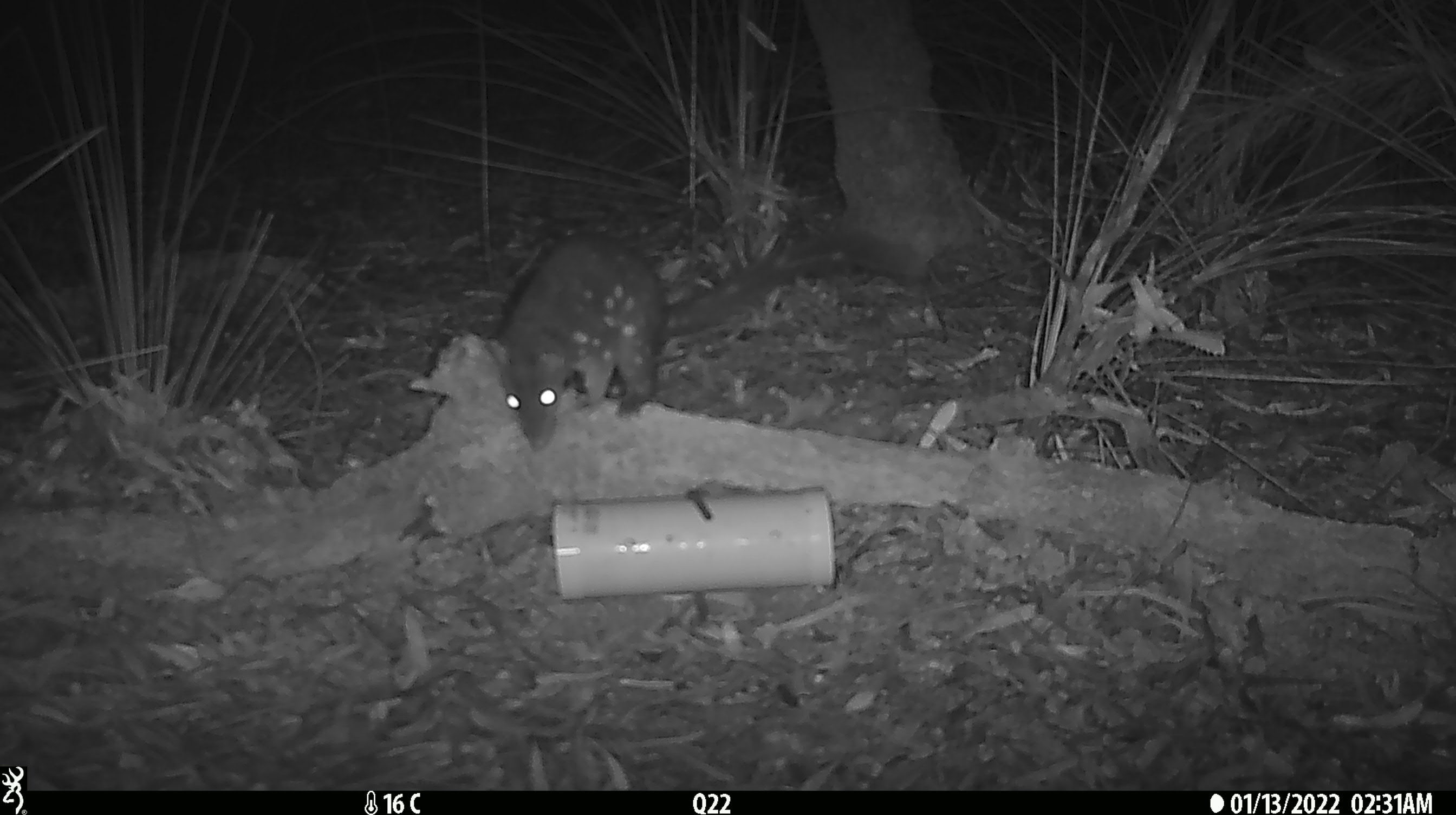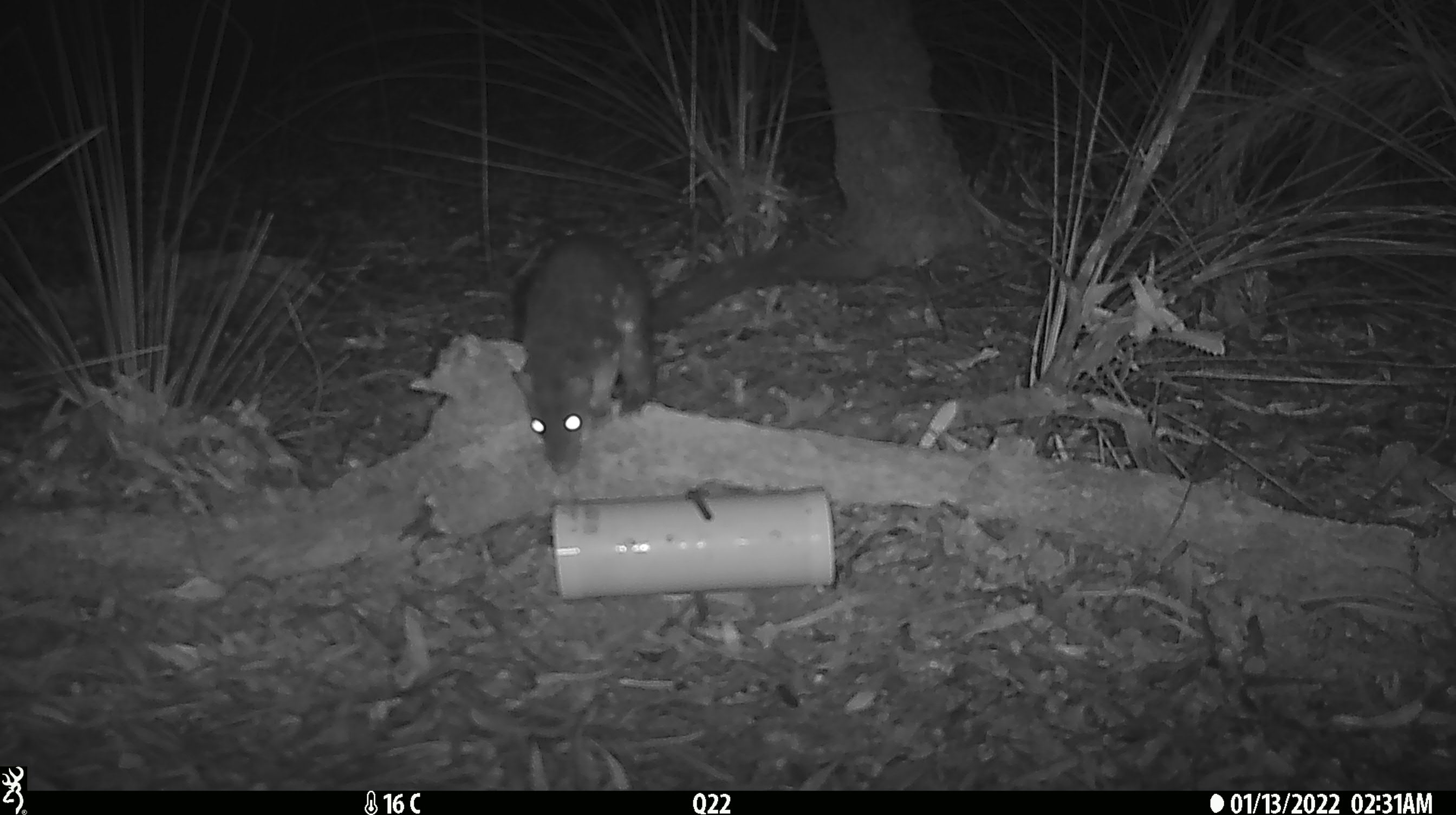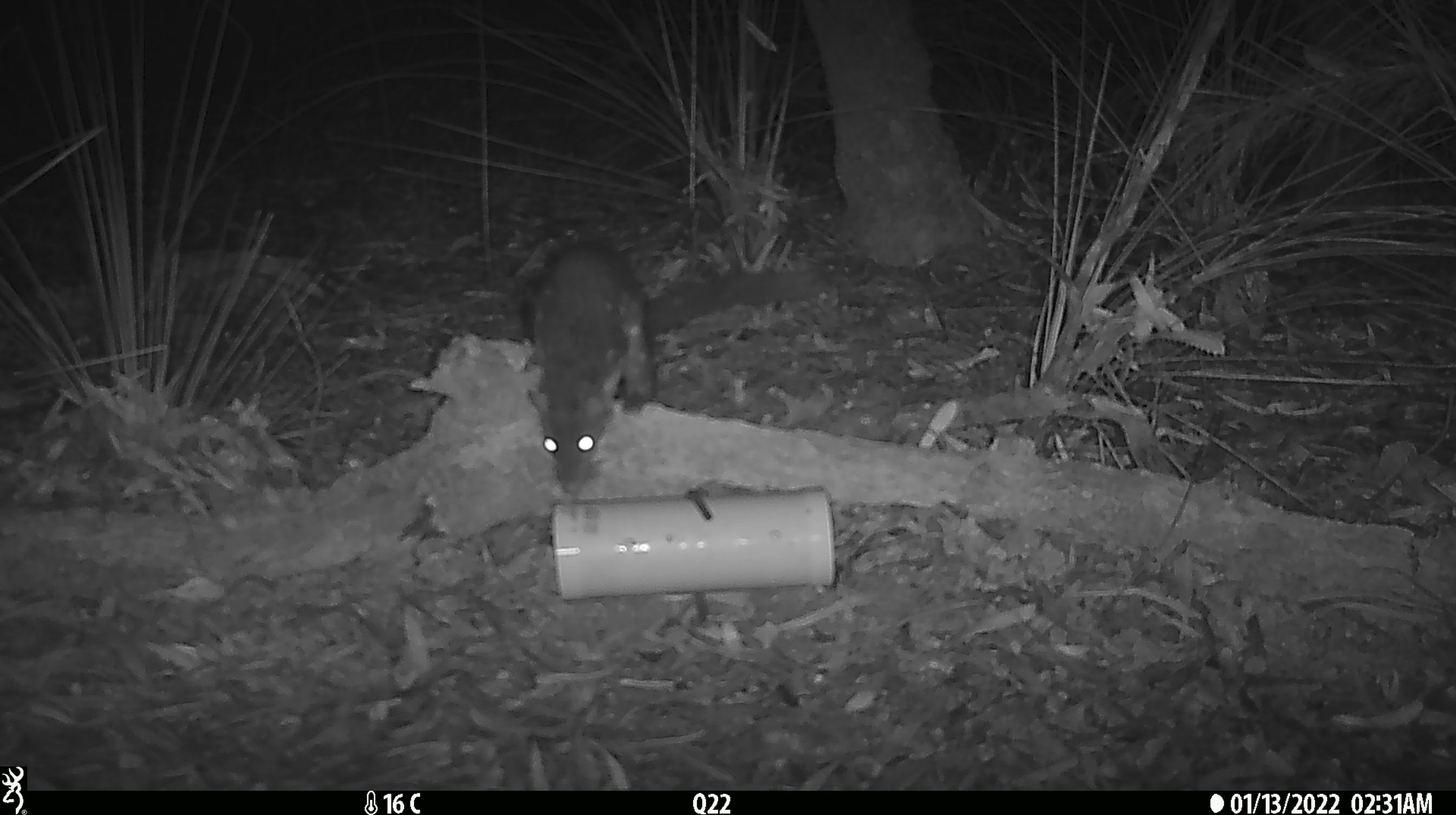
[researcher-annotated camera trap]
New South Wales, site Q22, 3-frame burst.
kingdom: Animalia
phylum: Chordata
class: Mammalia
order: Dasyuromorphia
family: Dasyuridae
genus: Dasyurus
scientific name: Dasyurus maculatus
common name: spotted-tailed quoll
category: quoll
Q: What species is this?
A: Quoll (spotted-tailed quoll) (Dasyurus maculatus).